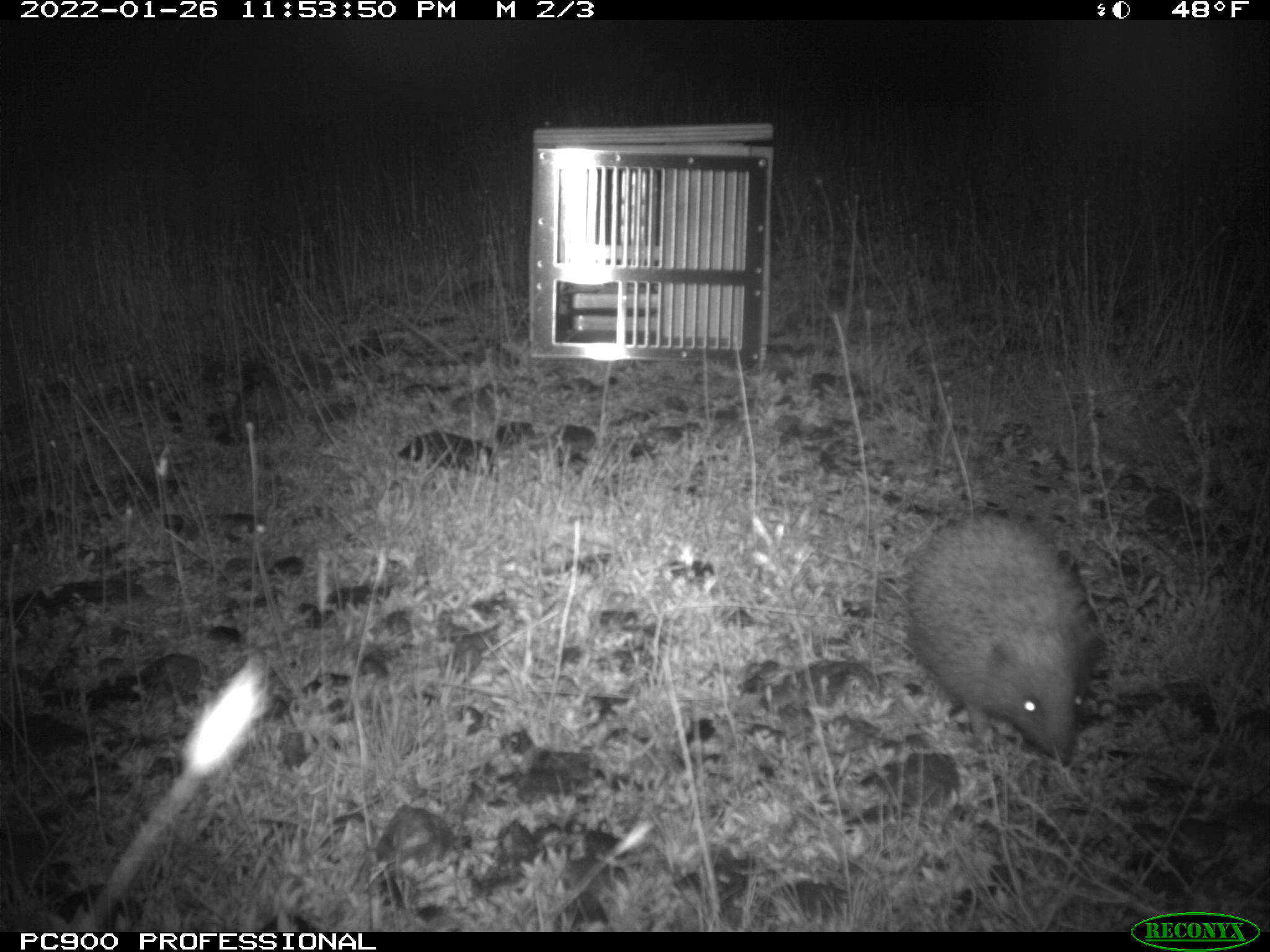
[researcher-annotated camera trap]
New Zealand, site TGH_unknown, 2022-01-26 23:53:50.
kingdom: Animalia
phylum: Chordata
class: Mammalia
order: Eulipotyphla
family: Erinaceidae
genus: Erinaceus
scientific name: Erinaceus europaeus europaeus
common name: european hedgehog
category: hedgehog